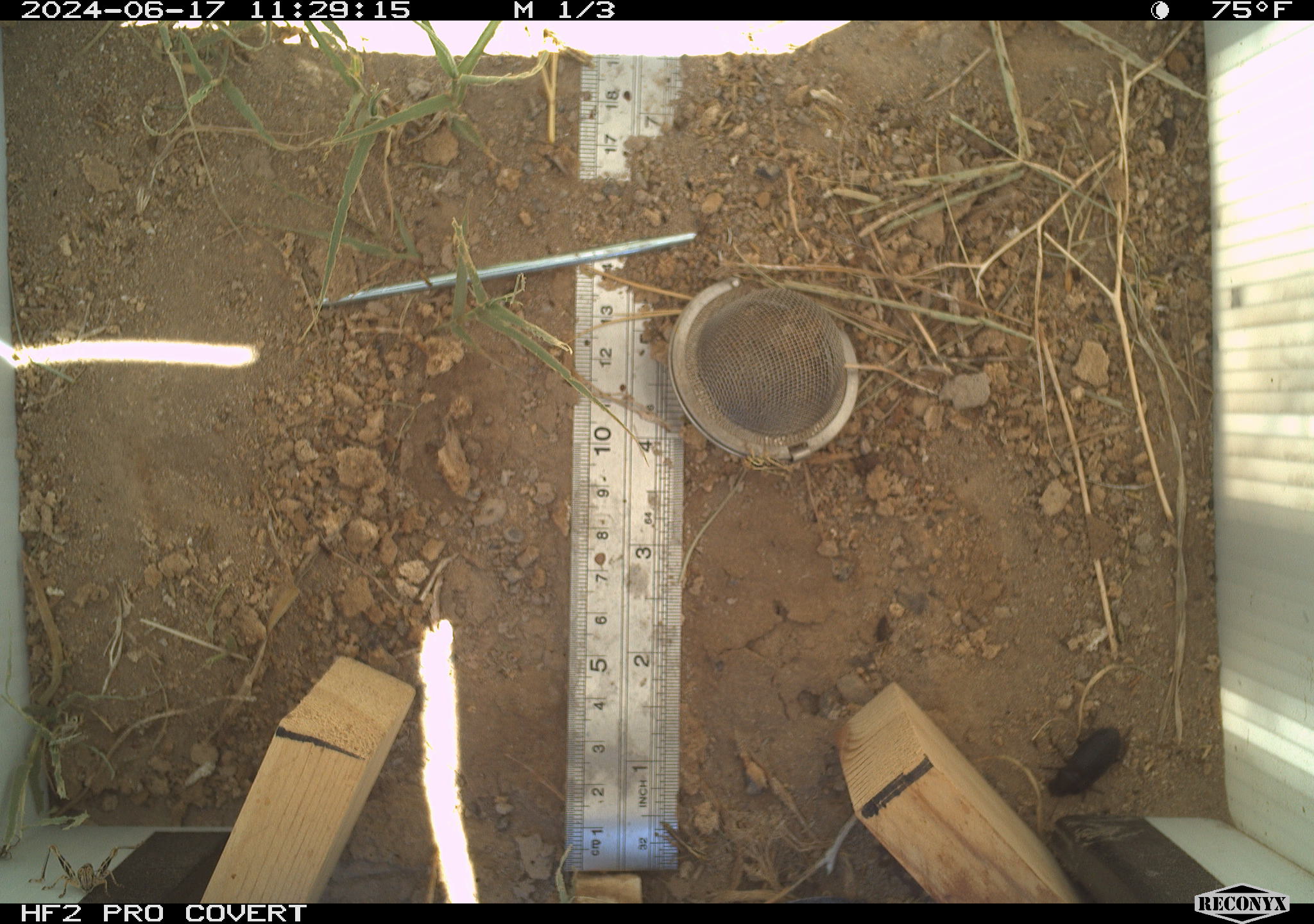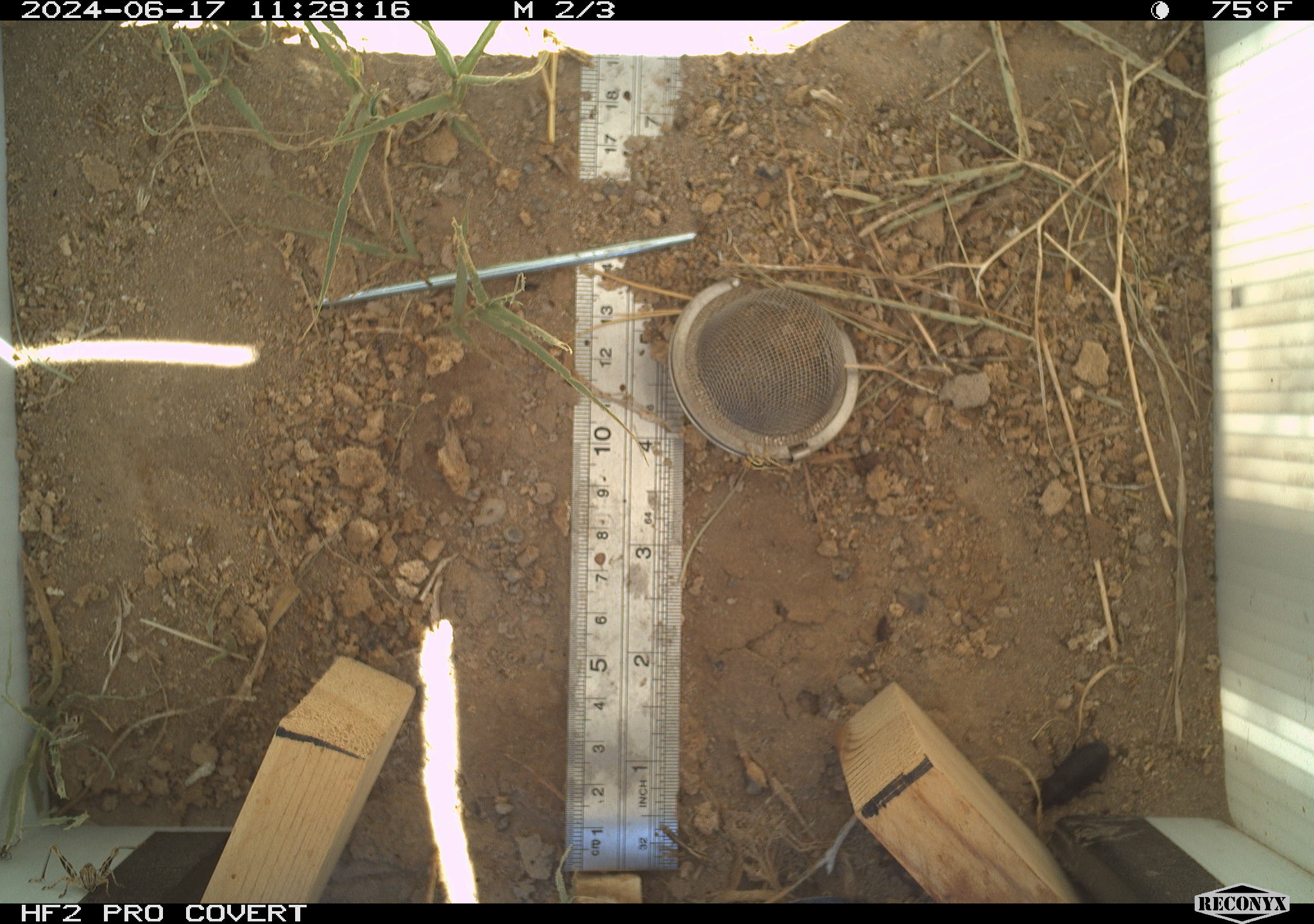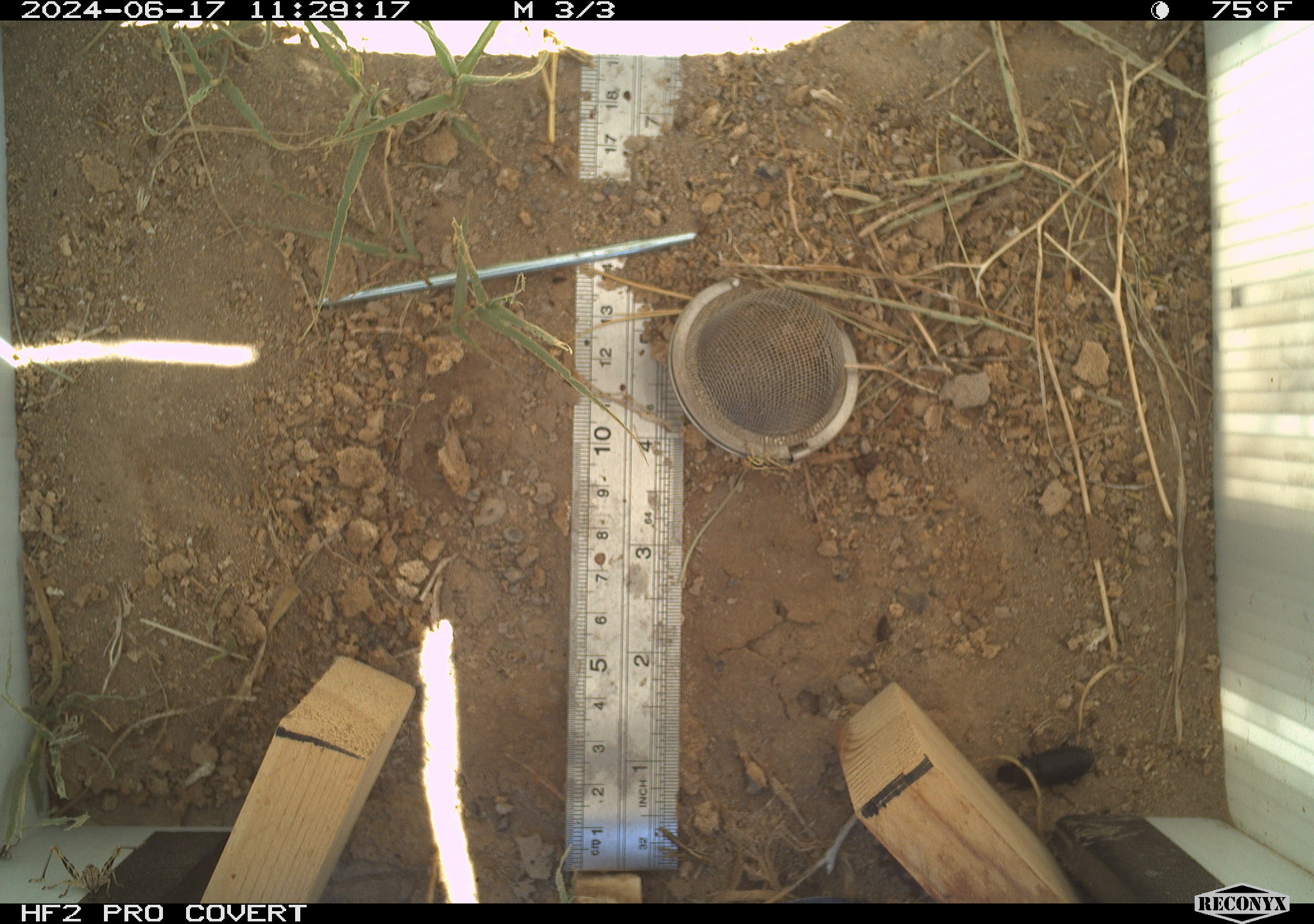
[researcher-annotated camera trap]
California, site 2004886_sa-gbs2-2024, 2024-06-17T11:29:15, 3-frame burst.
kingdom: Animalia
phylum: Arthropoda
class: Insecta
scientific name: Insecta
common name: insect